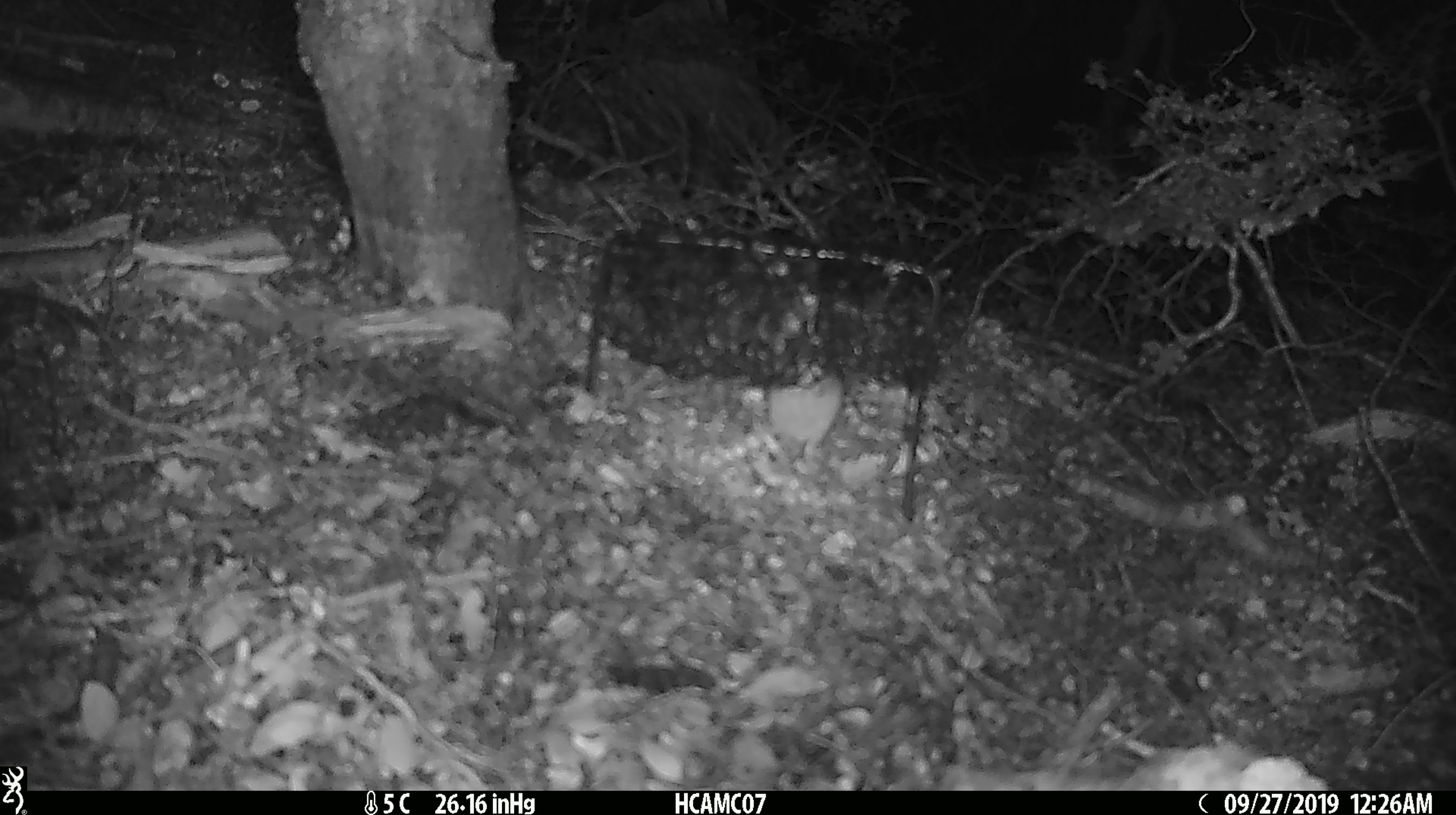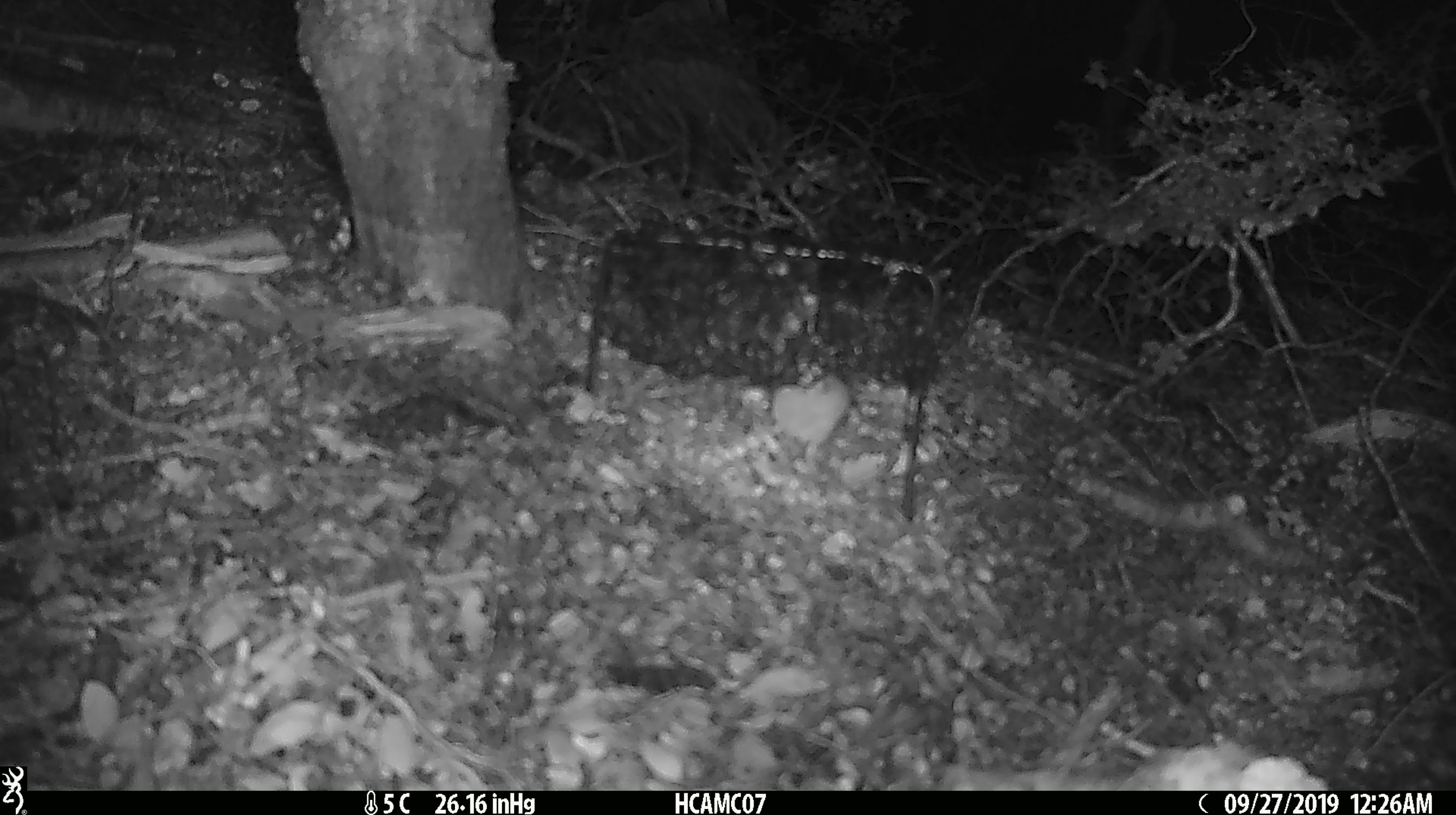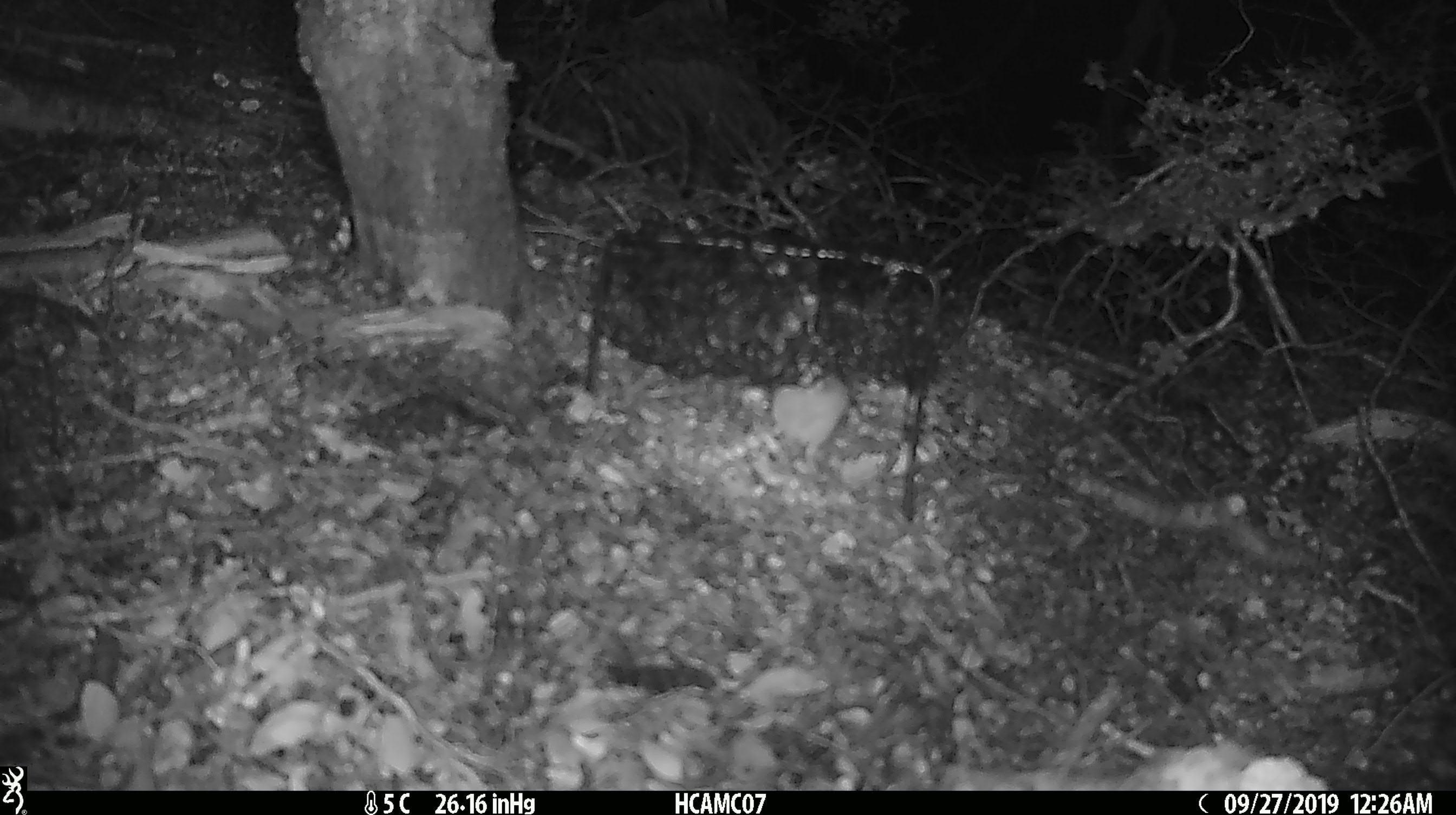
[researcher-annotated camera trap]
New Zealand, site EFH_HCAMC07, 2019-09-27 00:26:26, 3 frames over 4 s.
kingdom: Animalia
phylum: Chordata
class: Mammalia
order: Rodentia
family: Muridae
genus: Mus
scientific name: Mus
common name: mouse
Mouse (Mus).